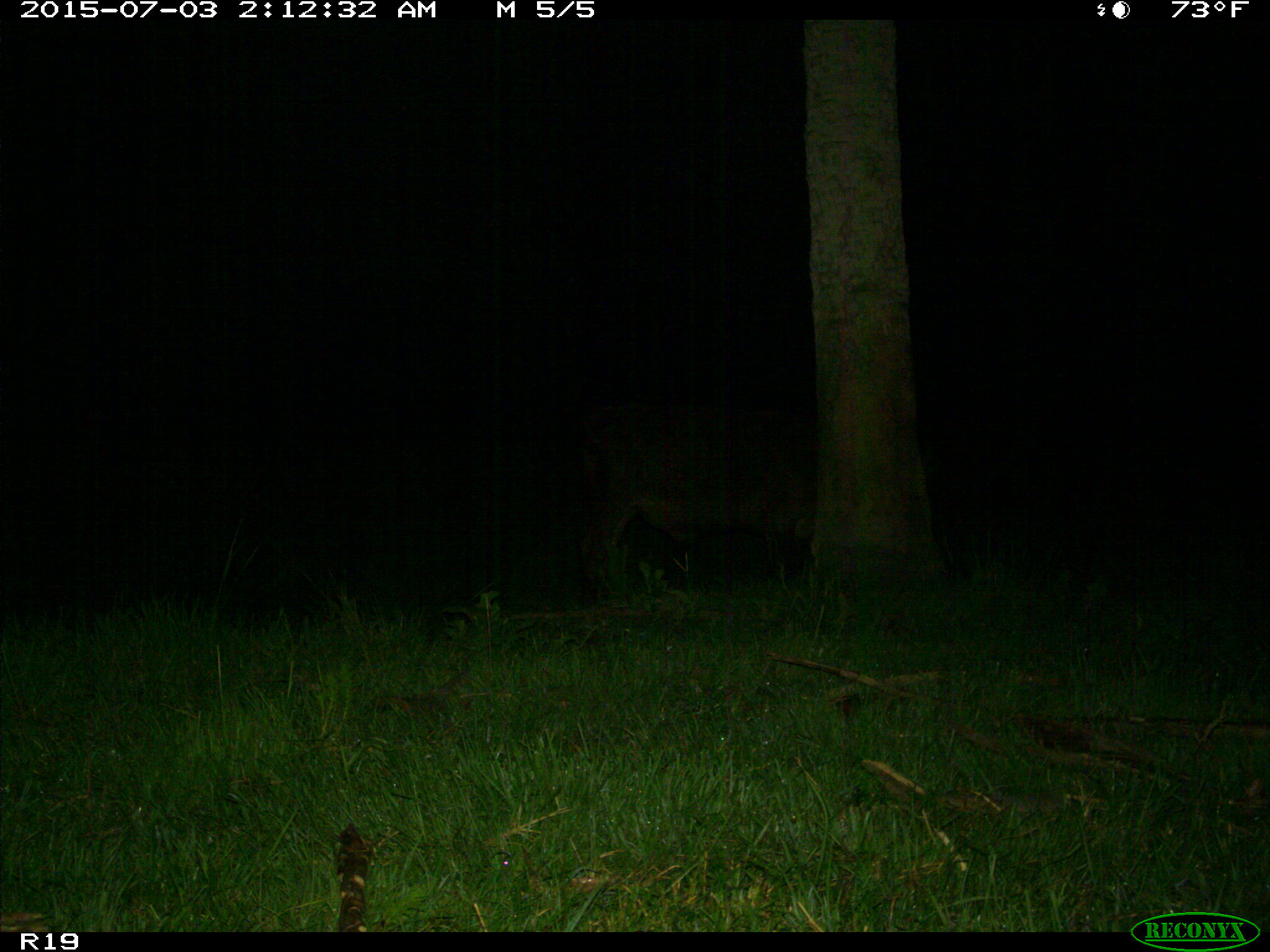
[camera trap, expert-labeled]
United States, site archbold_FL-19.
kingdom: Animalia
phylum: Chordata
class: Mammalia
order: Artiodactyla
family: Bovidae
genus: Bos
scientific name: Bos taurus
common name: domestic cow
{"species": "Bos taurus (domestic cow)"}